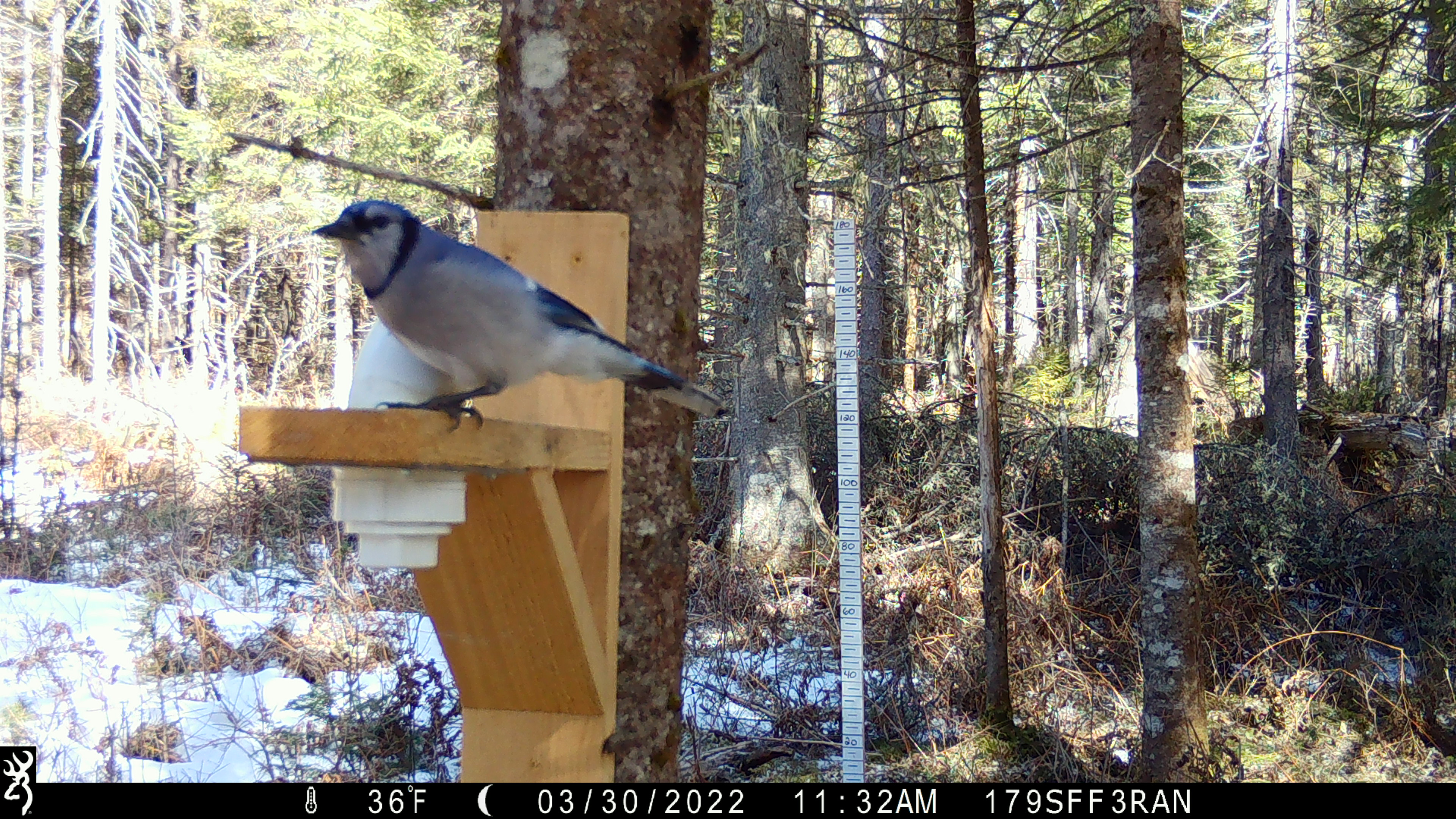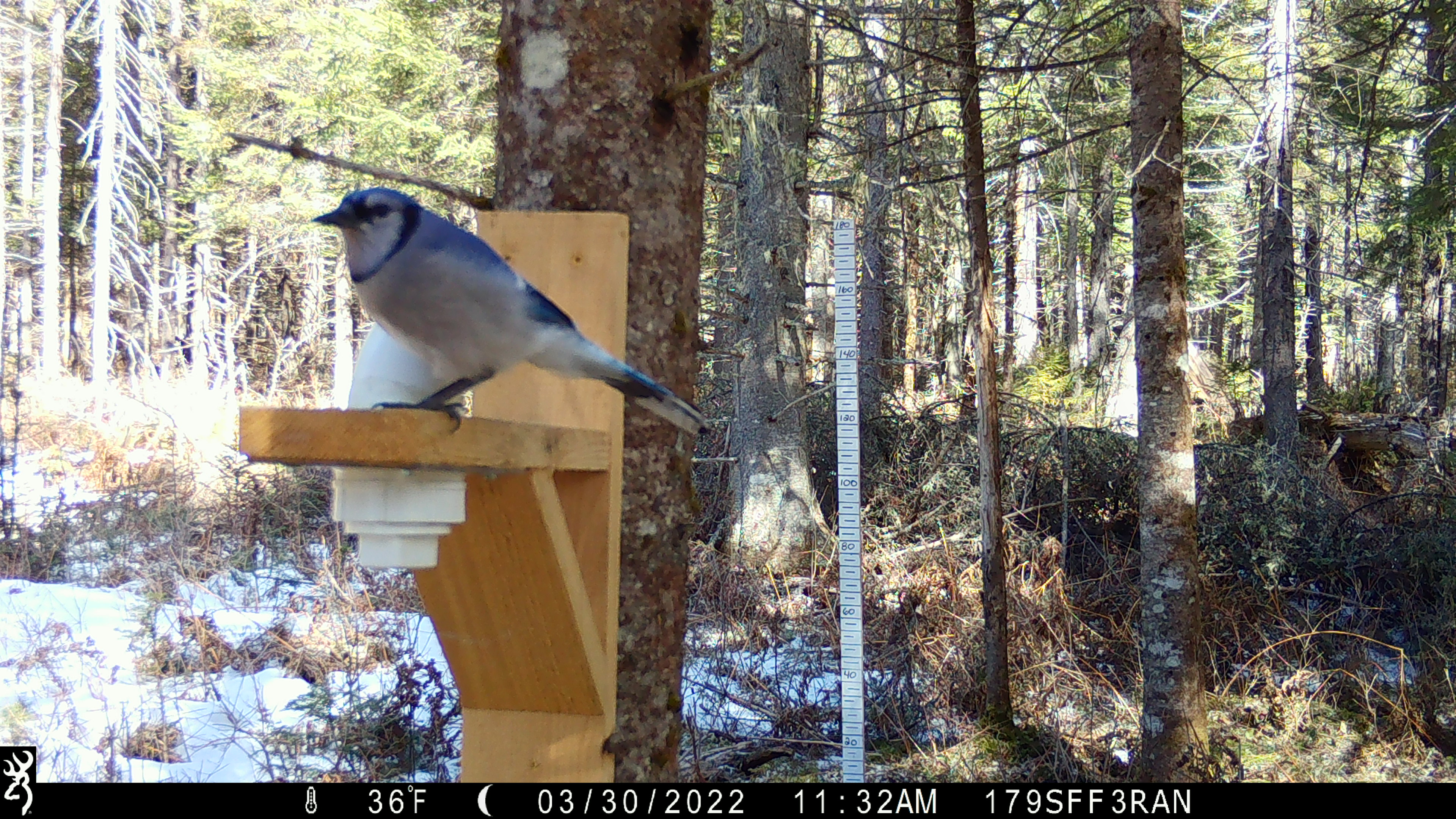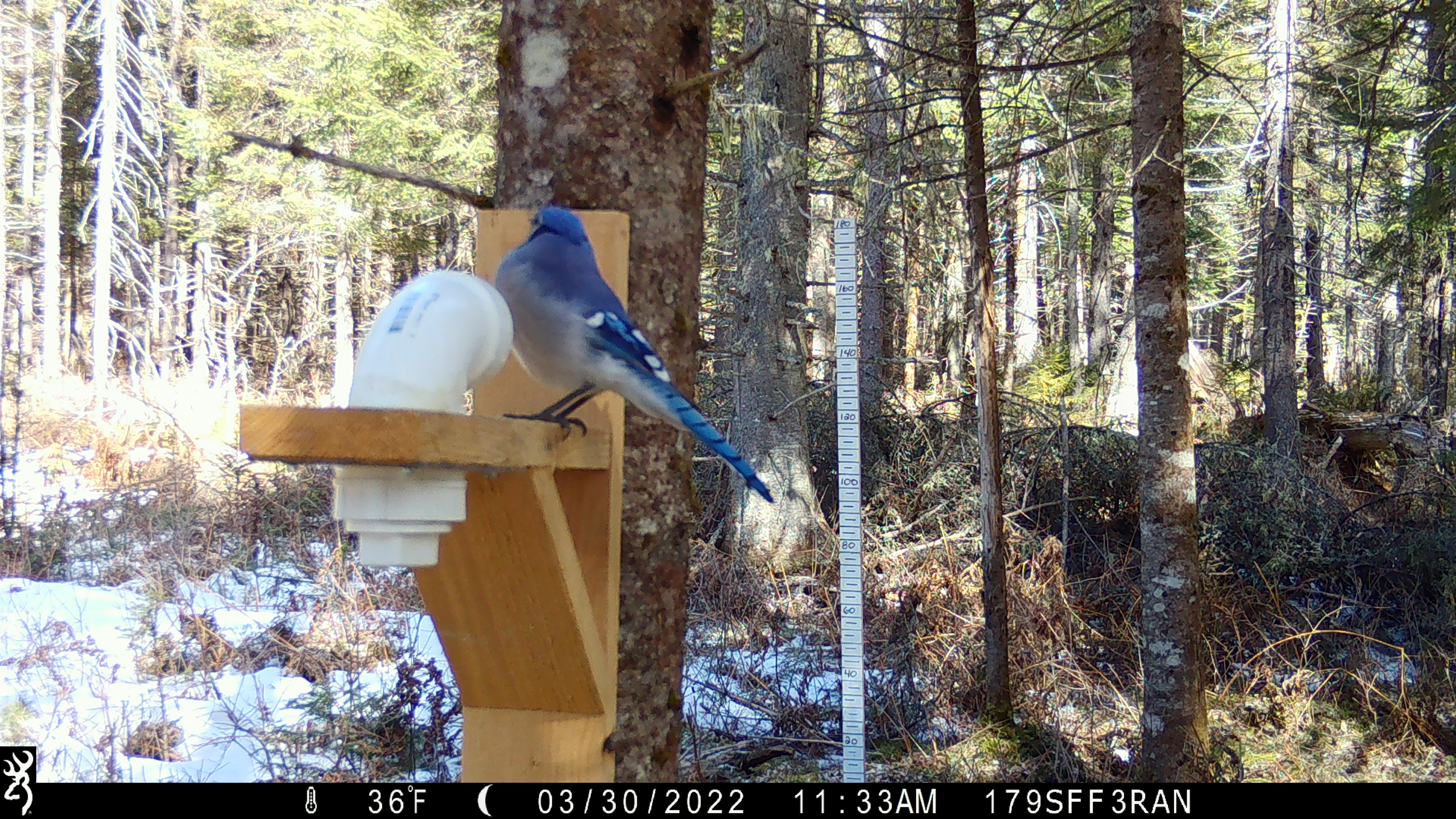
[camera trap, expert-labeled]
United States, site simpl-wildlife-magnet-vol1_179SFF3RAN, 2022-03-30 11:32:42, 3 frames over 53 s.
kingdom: Animalia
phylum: Chordata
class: Aves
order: Passeriformes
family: Corvidae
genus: Cyanocitta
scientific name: Cyanocitta cristata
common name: blue jay